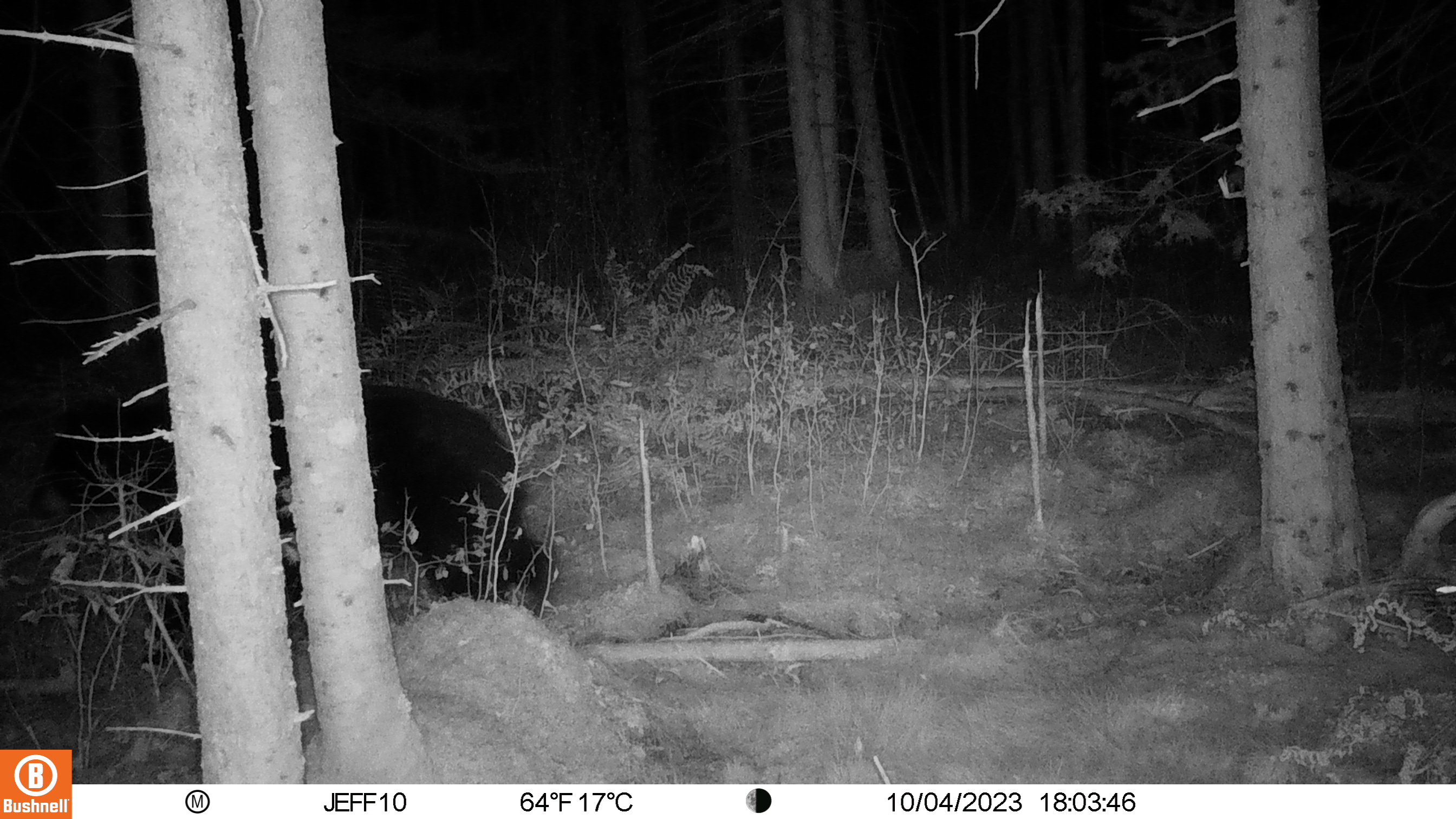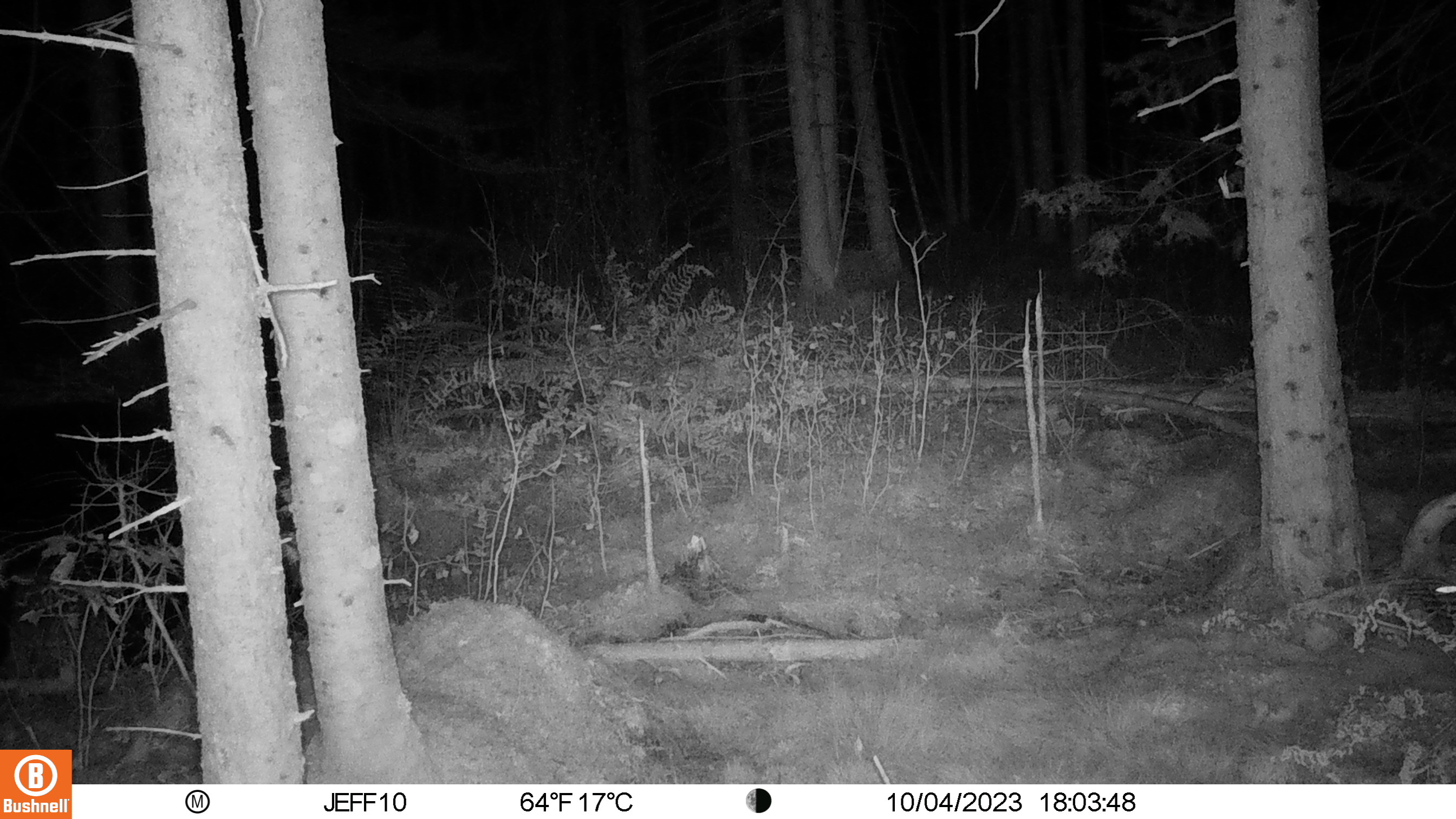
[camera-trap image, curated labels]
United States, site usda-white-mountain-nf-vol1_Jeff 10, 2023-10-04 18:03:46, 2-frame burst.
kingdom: Animalia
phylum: Chordata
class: Mammalia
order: Carnivora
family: Ursidae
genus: Ursus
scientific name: Ursus americanus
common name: black bear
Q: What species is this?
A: Black bear (Ursus americanus).